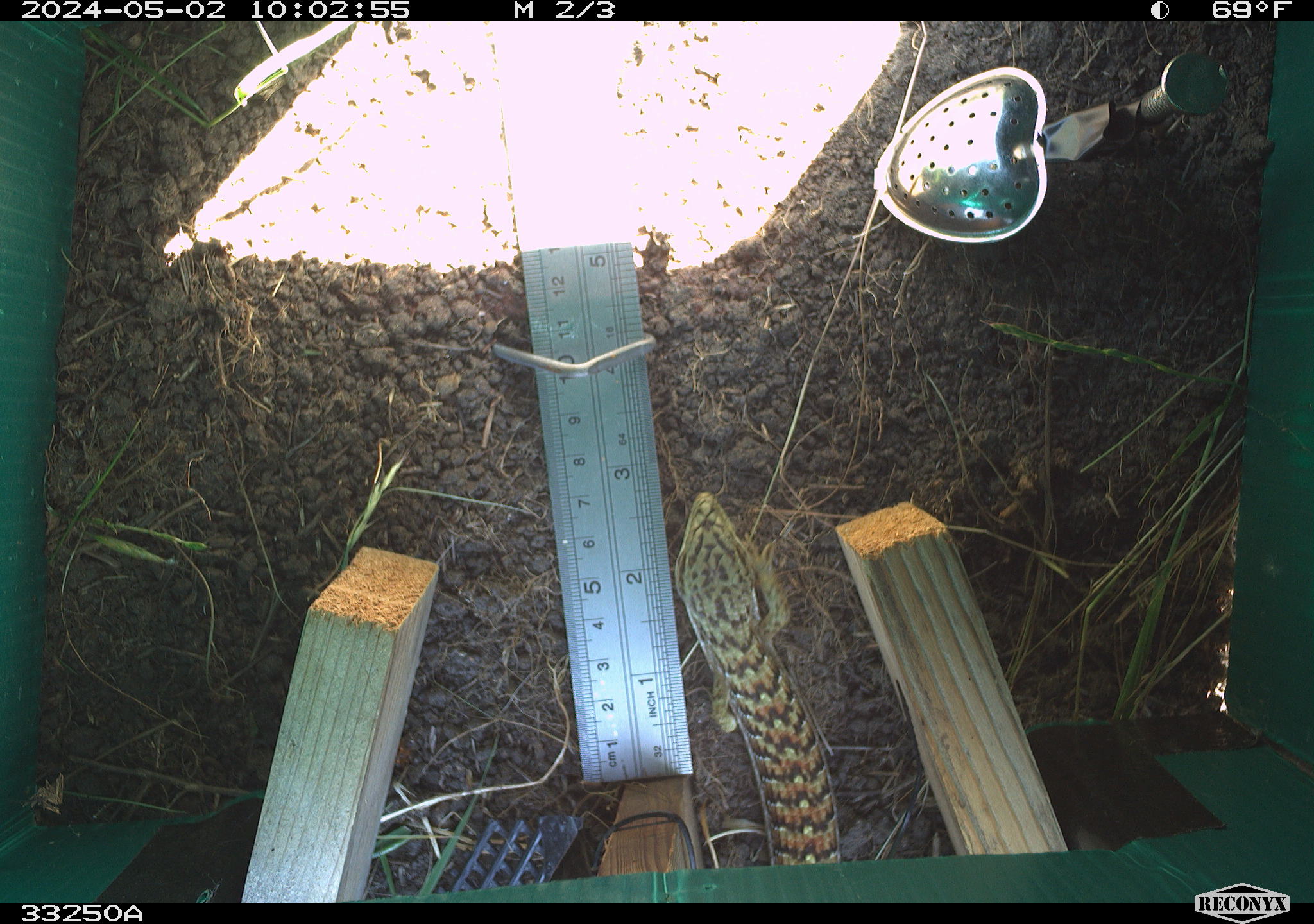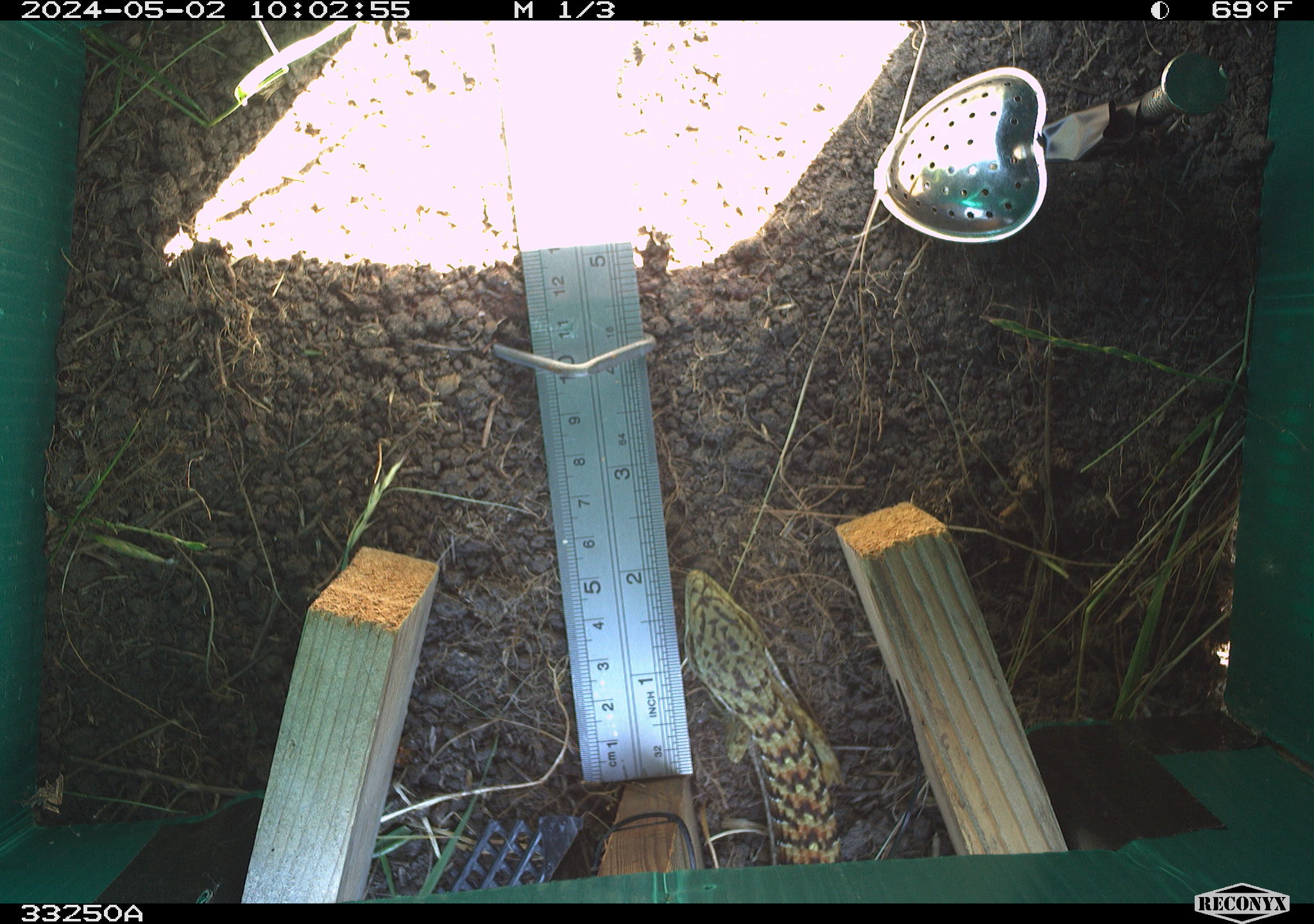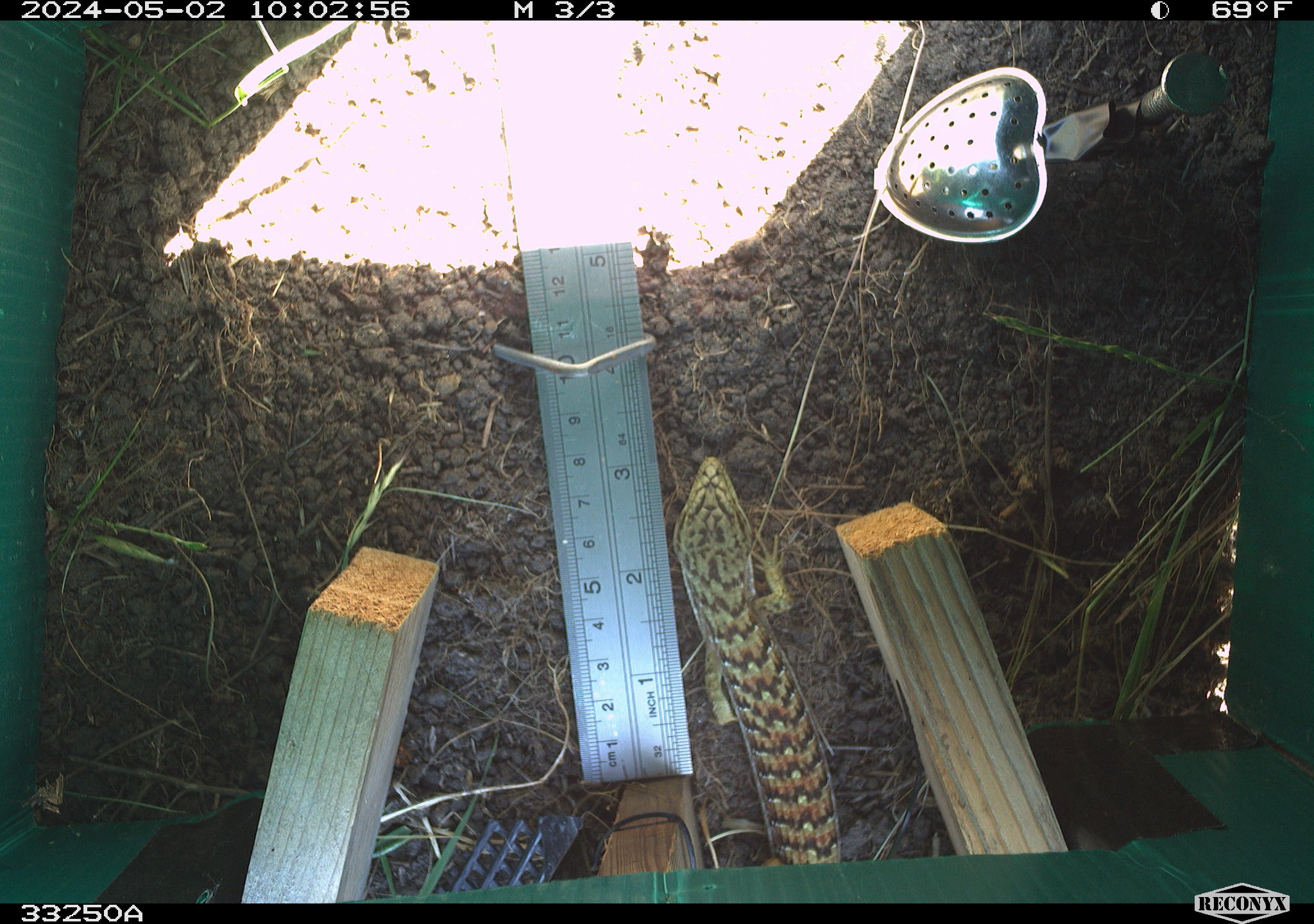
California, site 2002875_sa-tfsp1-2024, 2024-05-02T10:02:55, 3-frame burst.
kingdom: Animalia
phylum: Chordata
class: Reptilia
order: Squamata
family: Anguidae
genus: Elgaria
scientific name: Elgaria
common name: alligator lizards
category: elgaria species